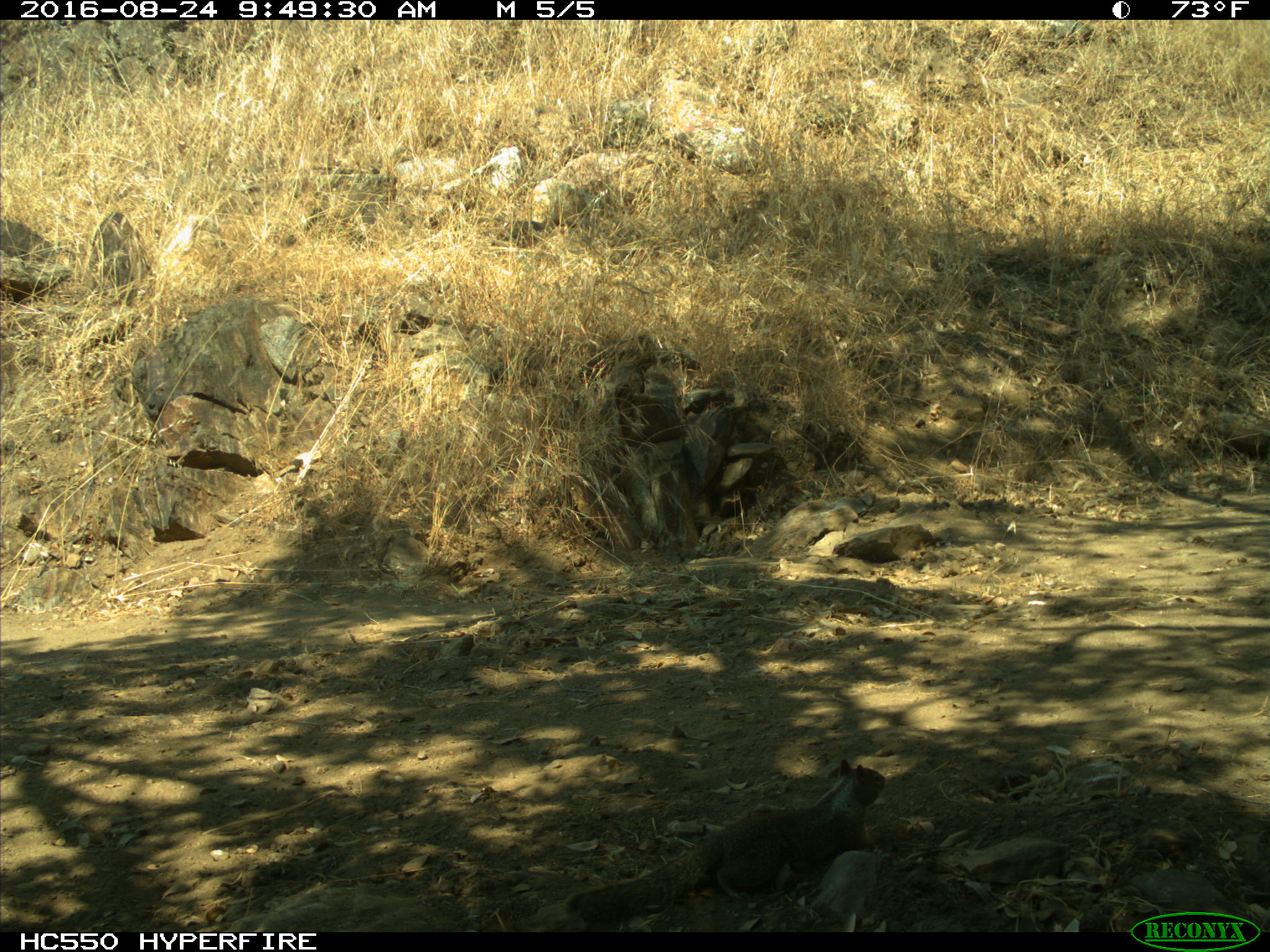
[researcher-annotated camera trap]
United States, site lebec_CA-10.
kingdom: Animalia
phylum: Chordata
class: Mammalia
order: Rodentia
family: Sciuridae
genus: Otospermophilus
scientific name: Otospermophilus beecheyi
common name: california ground squirrel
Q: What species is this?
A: Otospermophilus beecheyi (california ground squirrel).